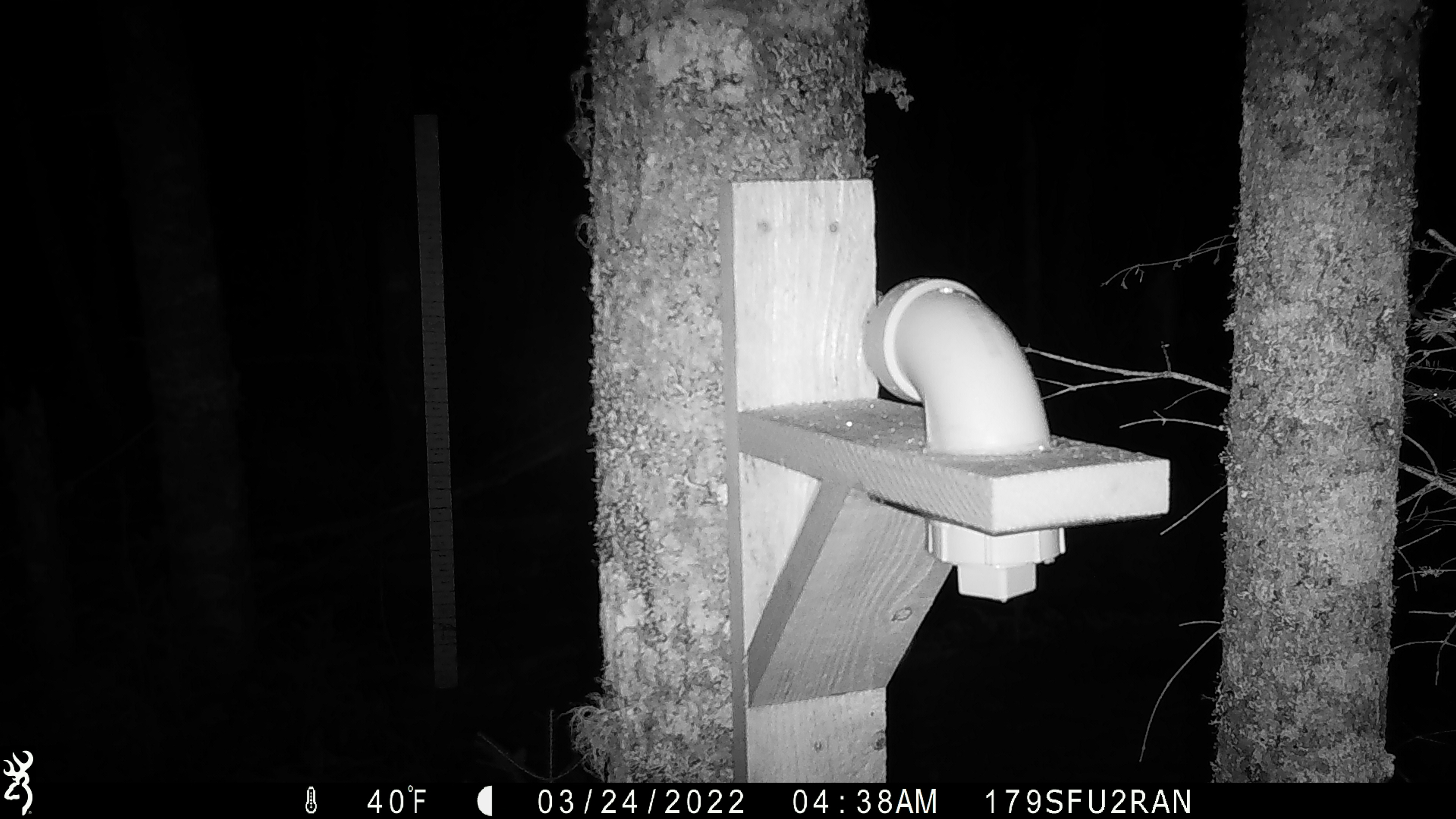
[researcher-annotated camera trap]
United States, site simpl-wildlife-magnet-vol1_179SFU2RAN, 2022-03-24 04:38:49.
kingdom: Animalia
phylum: Chordata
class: Mammalia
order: Rodentia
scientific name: Rodentia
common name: mouse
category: mouse sp.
Mouse sp. (mouse) (Rodentia).